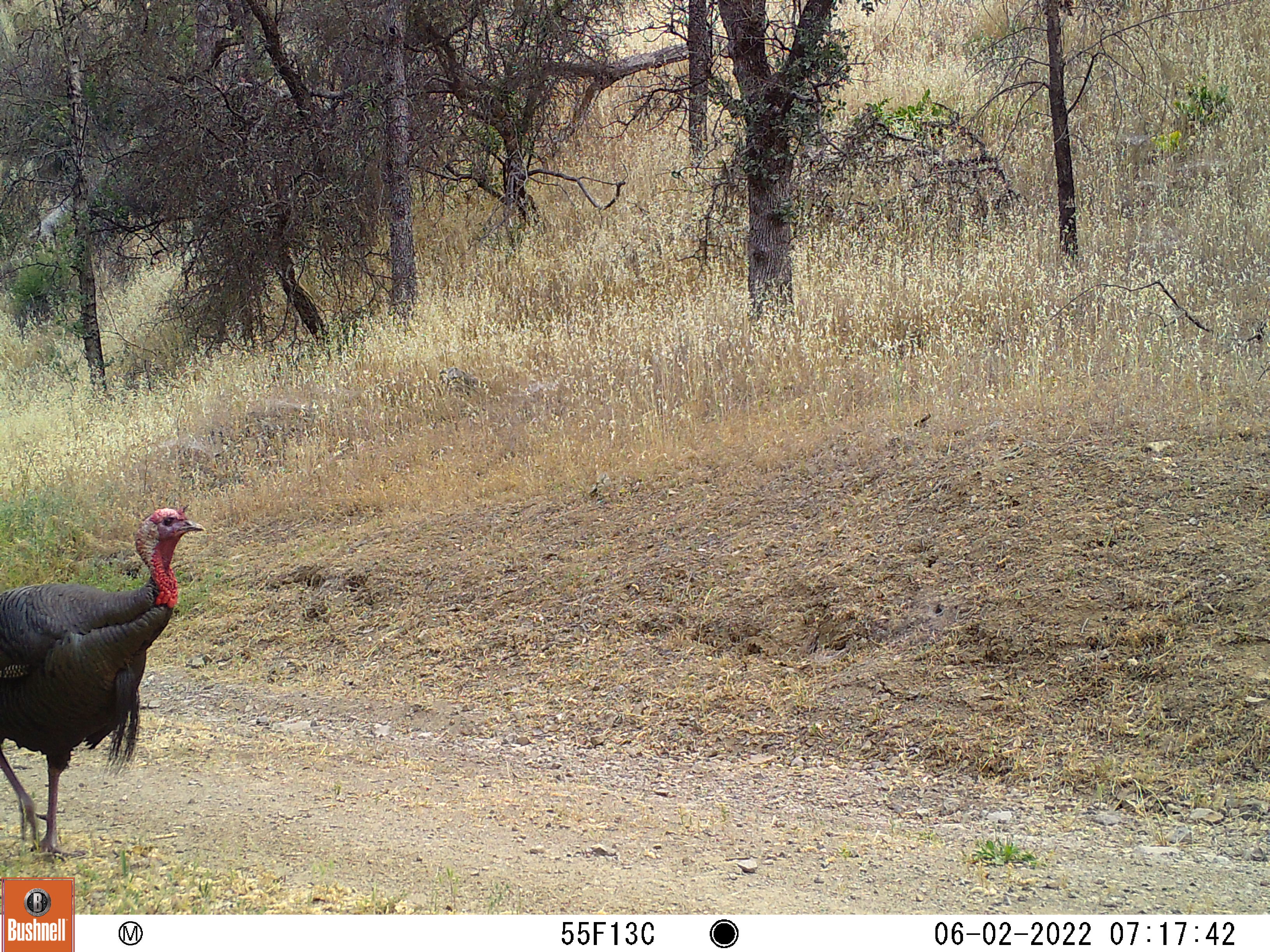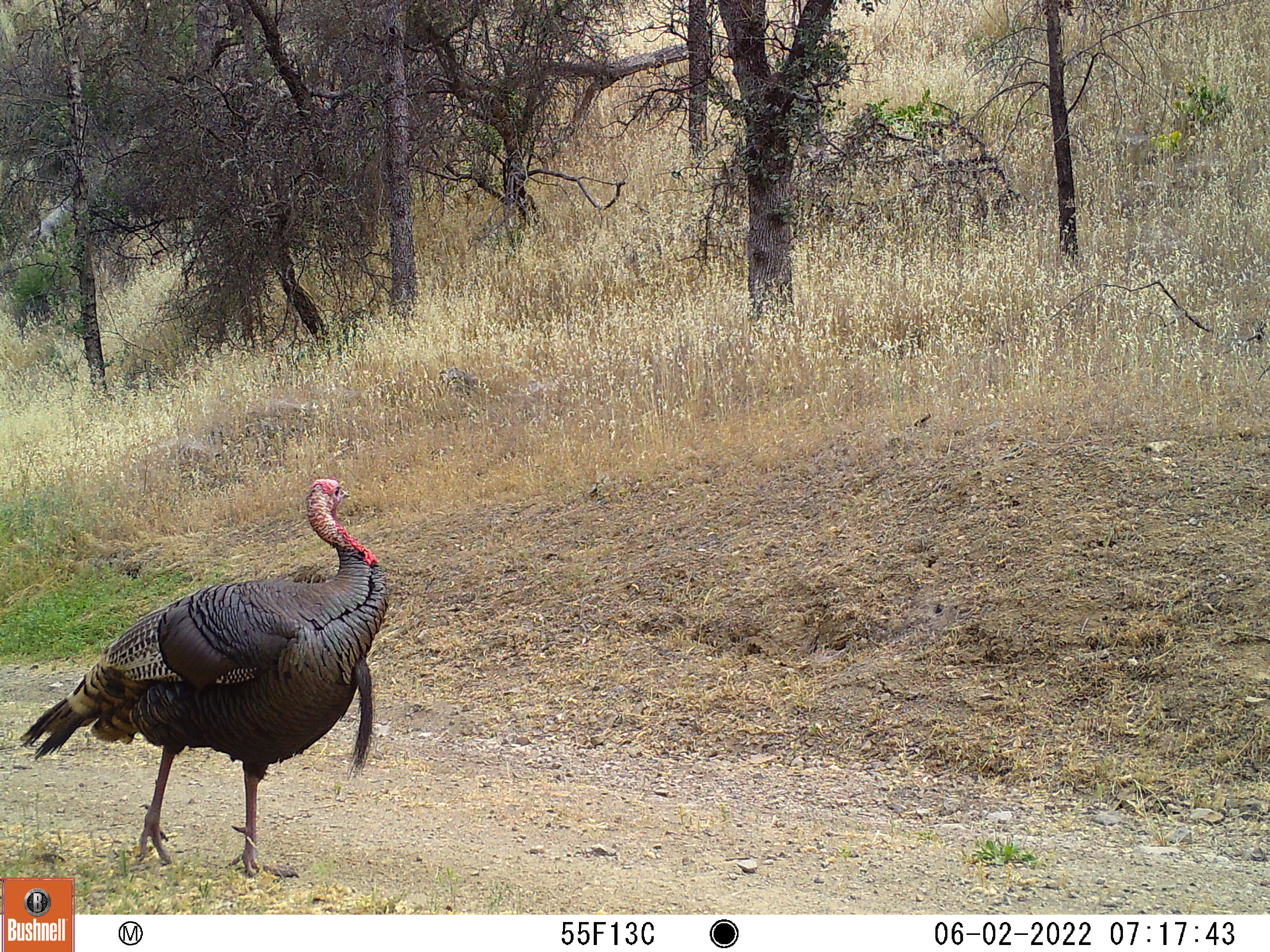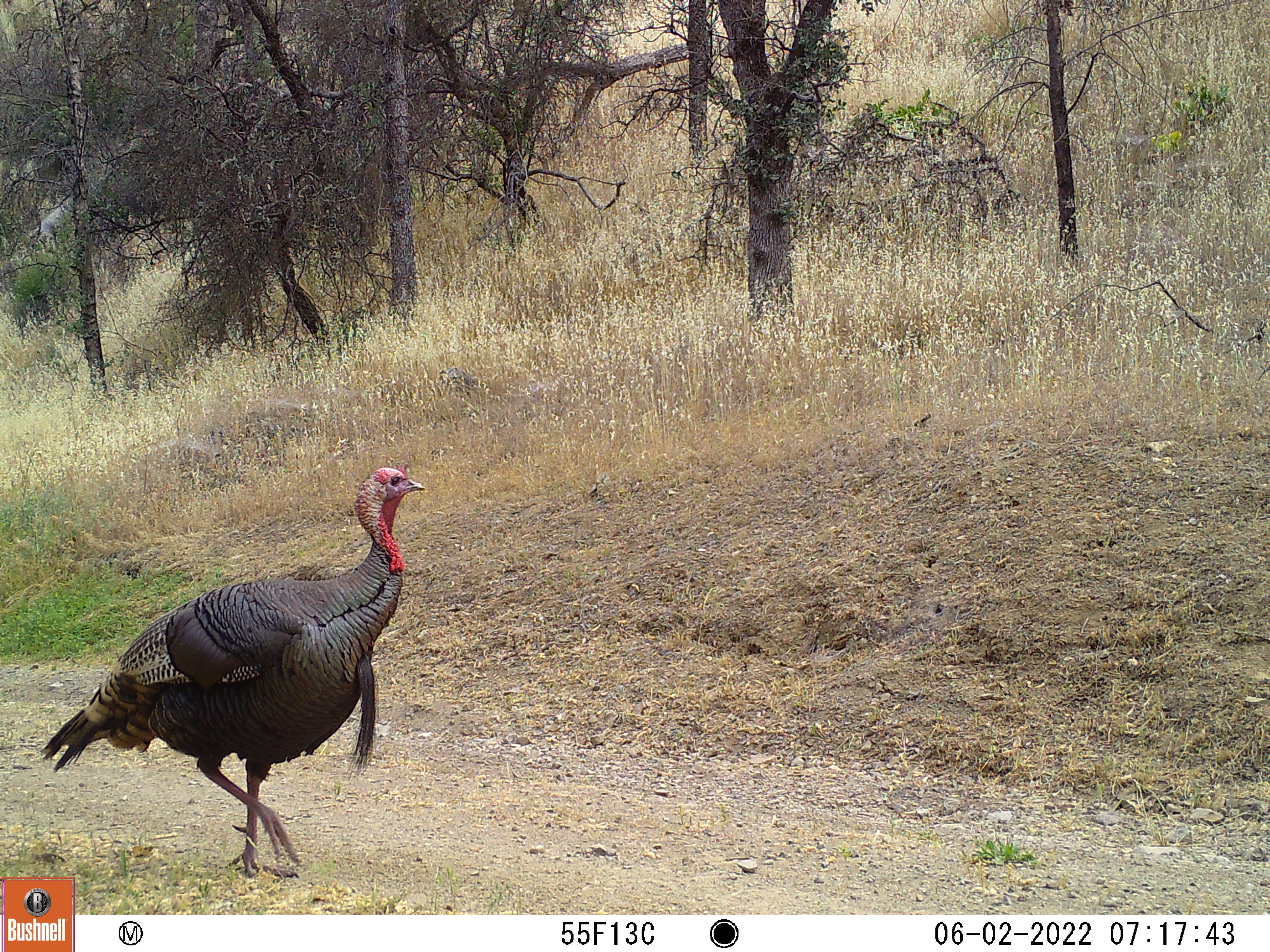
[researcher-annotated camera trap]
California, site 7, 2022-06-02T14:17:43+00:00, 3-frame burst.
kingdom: Animalia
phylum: Chordata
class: Aves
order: Galliformes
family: Phasianidae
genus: Meleagris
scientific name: Meleagris gallopavo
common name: turkey